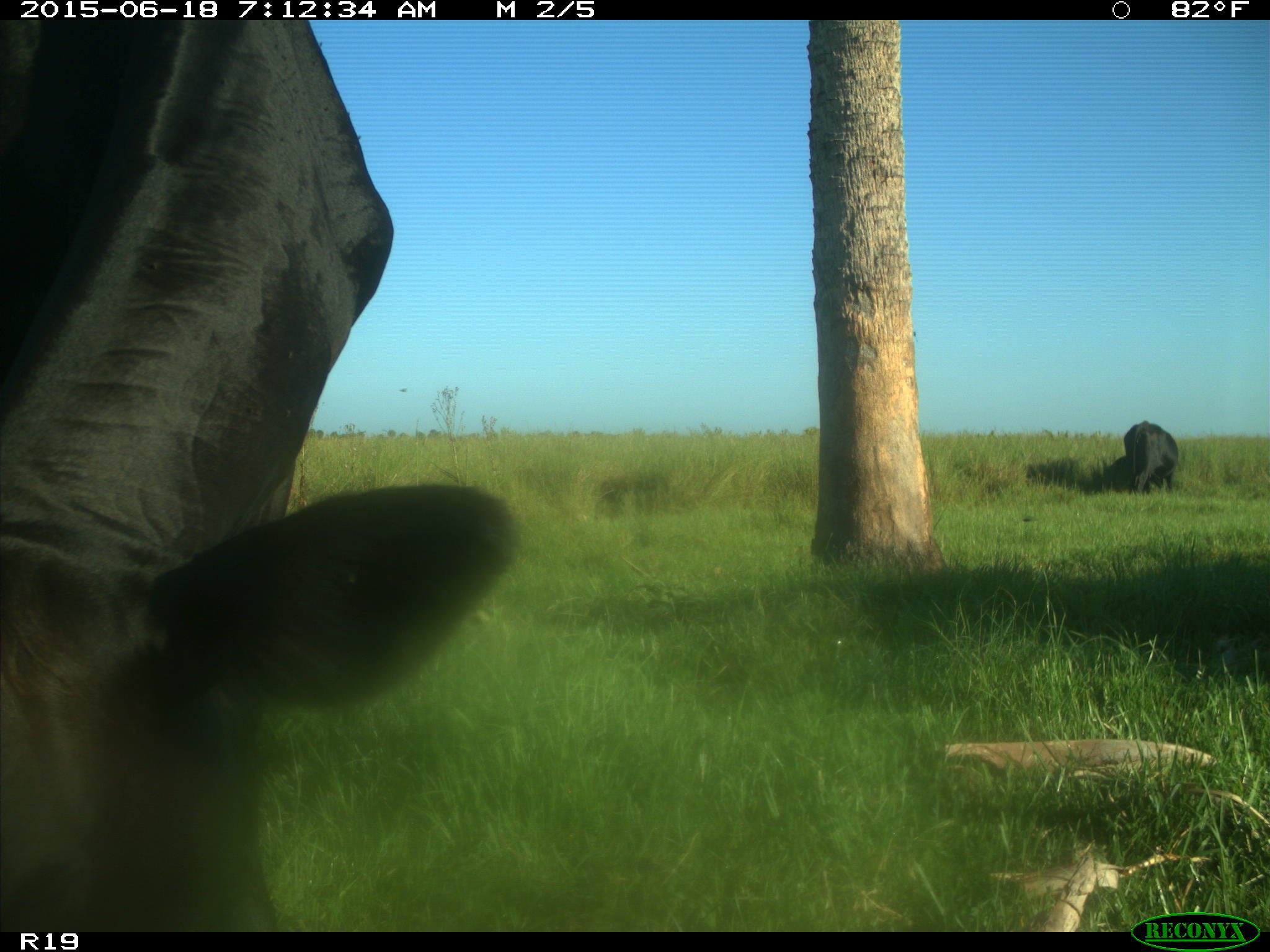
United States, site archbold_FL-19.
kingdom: Animalia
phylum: Chordata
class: Mammalia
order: Artiodactyla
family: Bovidae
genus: Bos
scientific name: Bos taurus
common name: domestic cow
Bos taurus (domestic cow).